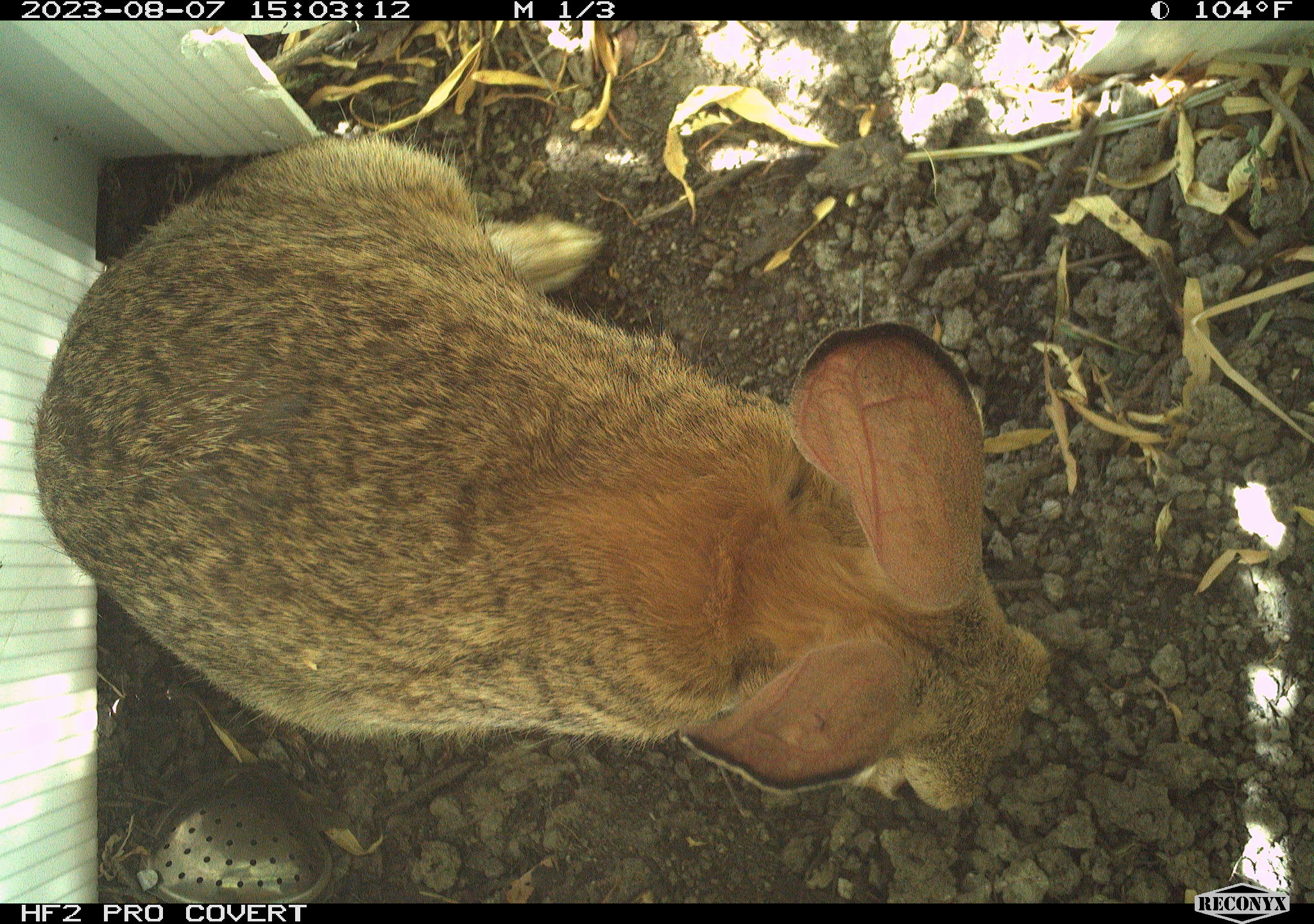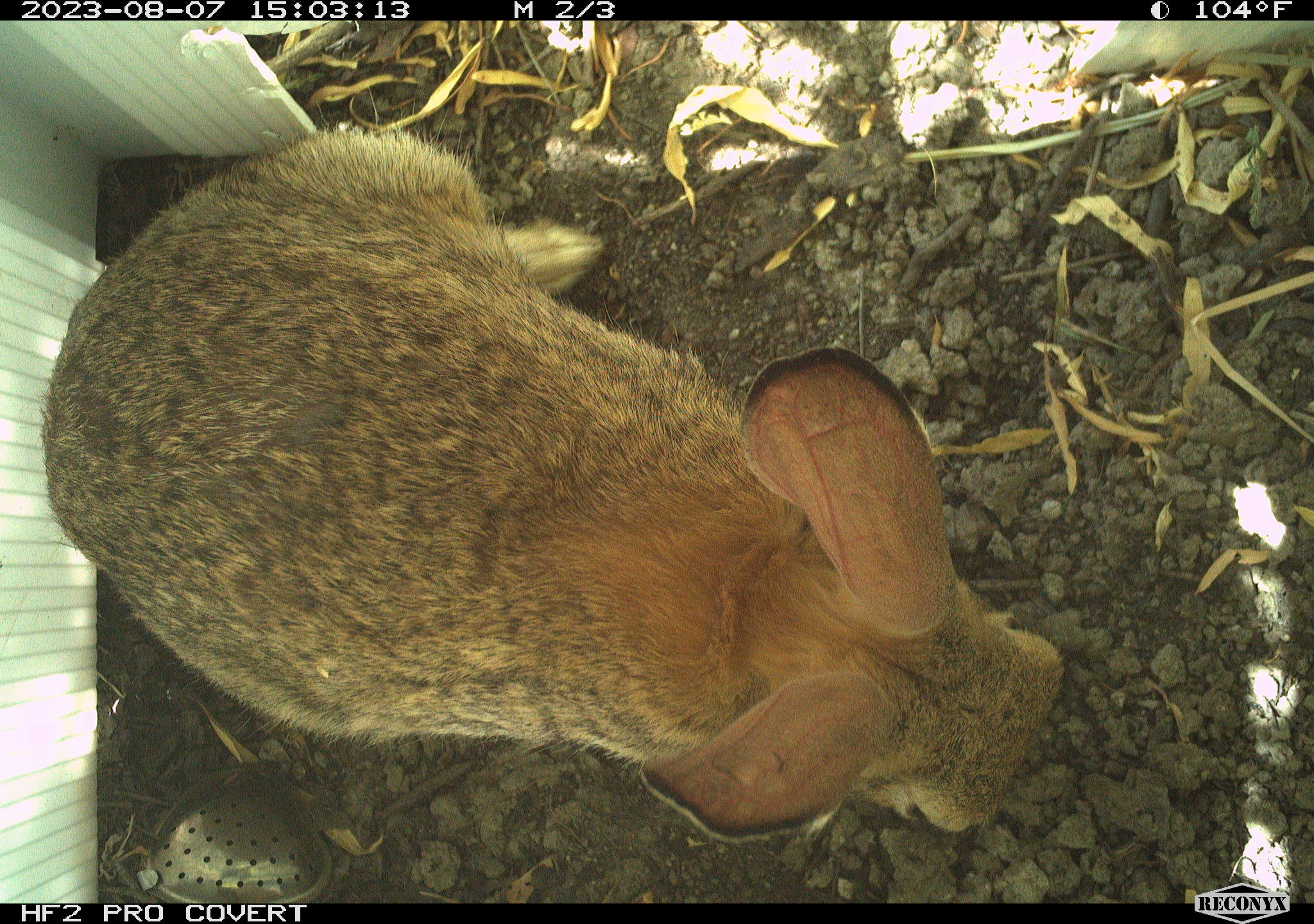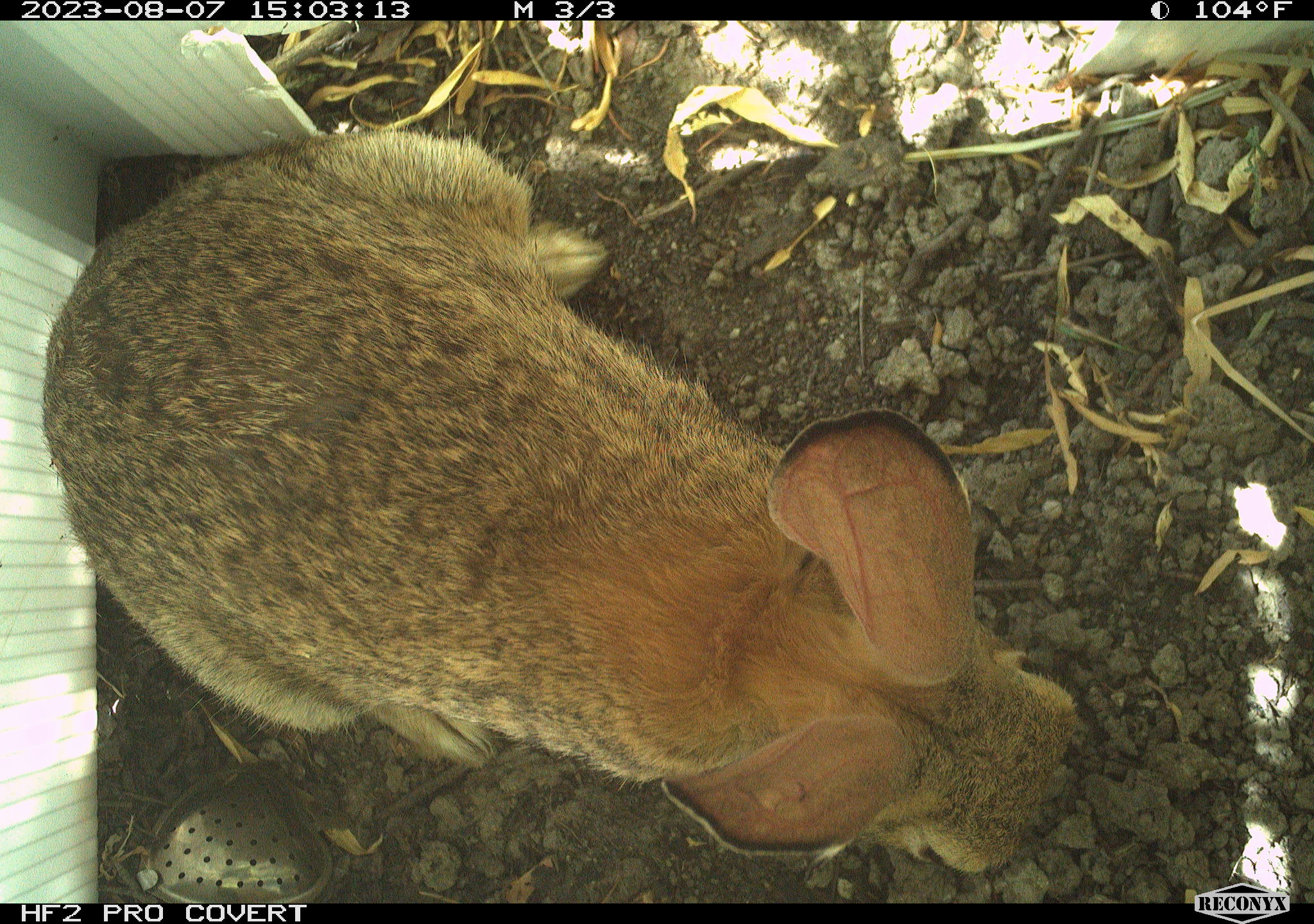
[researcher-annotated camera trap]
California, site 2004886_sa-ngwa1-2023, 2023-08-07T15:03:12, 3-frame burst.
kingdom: Animalia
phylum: Chordata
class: Mammalia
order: Lagomorpha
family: Leporidae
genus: Sylvilagus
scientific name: Sylvilagus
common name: cottontail rabbits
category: sylvilagus species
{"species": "sylvilagus species (cottontail rabbits) (Sylvilagus)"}